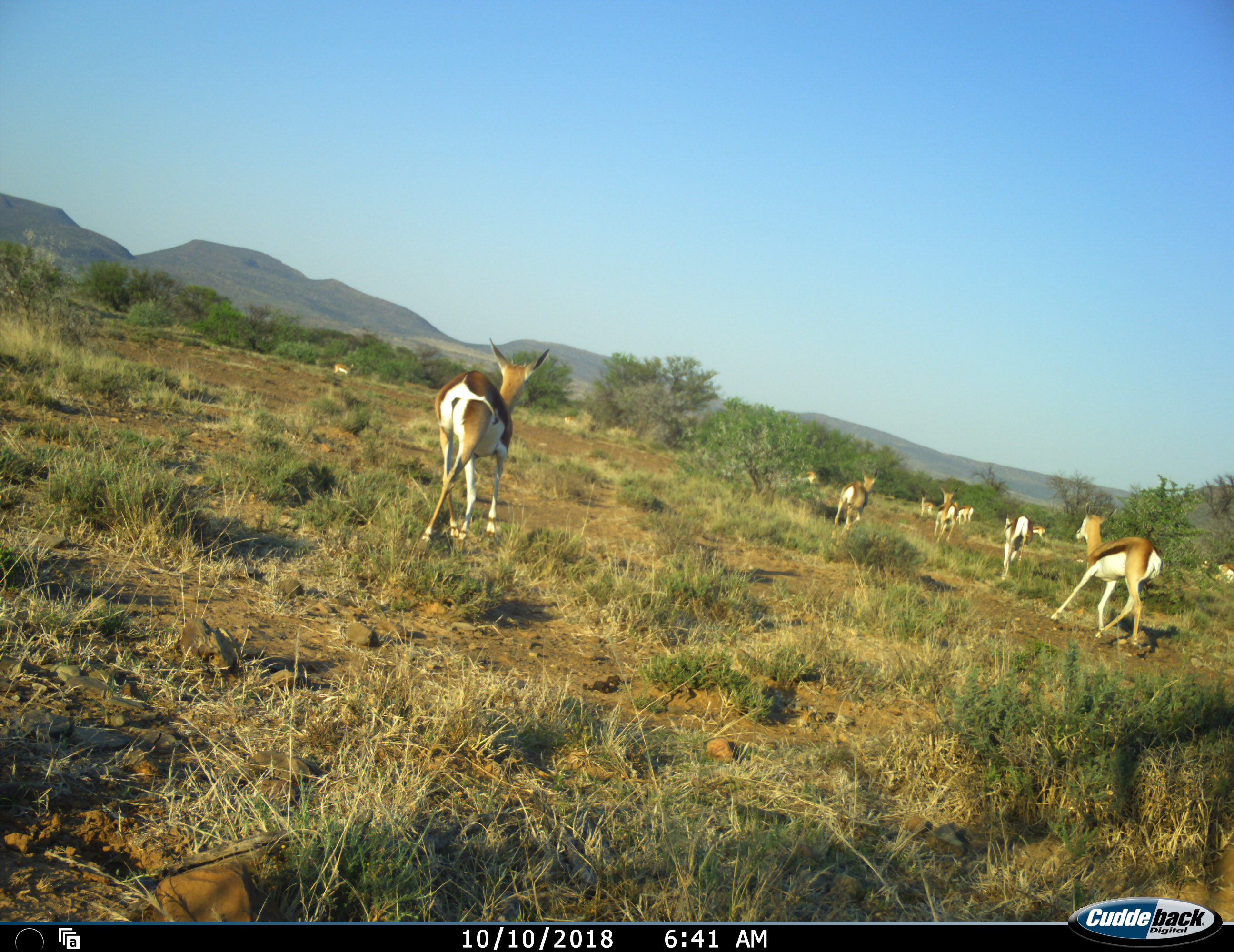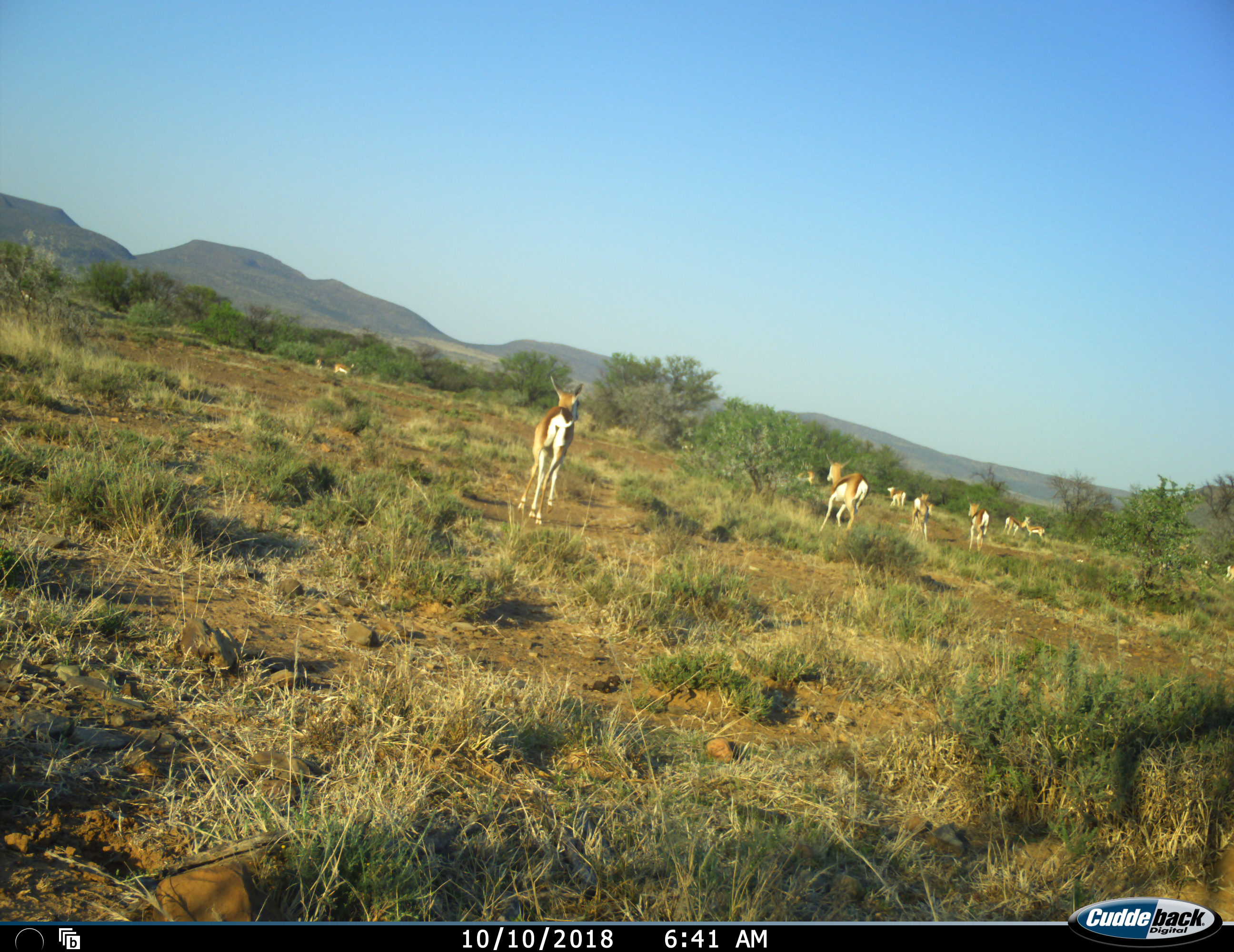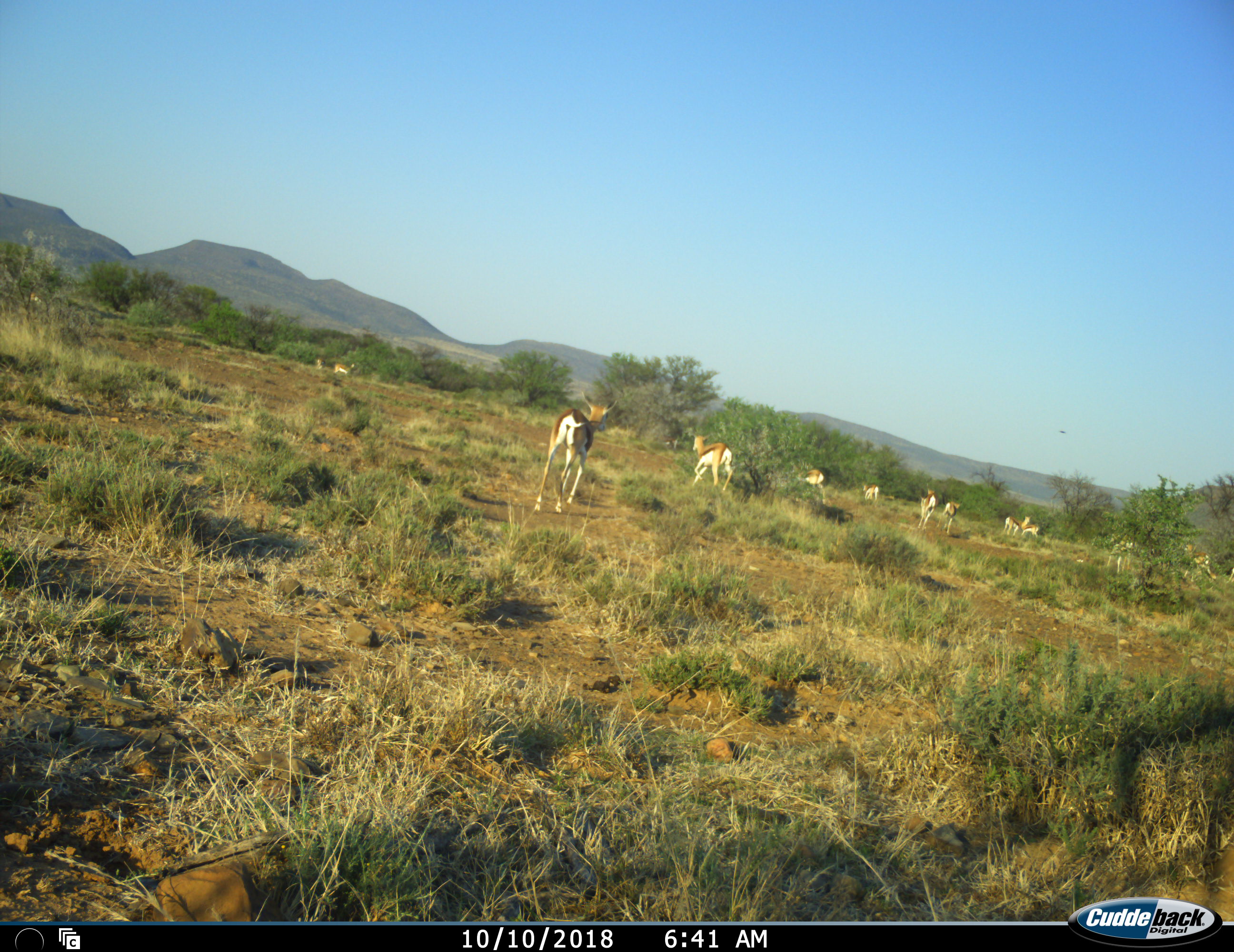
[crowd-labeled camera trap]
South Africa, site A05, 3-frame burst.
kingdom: Animalia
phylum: Chordata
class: Mammalia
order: Artiodactyla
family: Bovidae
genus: Antidorcas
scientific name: Antidorcas marsupialis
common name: springbok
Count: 11-50.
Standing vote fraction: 50%.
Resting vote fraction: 0%.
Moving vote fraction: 90%.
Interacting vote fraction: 0%.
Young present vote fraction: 20%.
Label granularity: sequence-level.